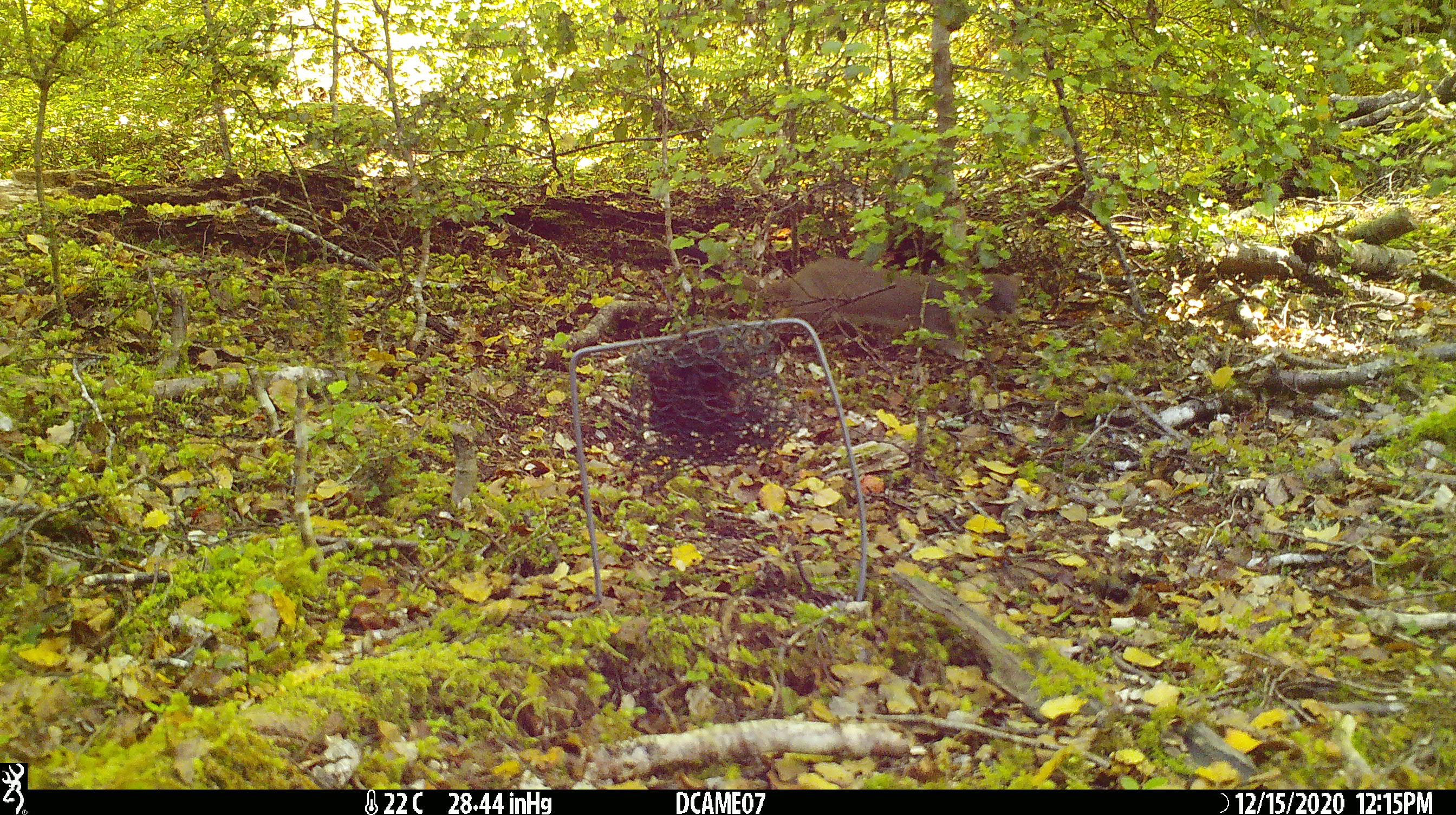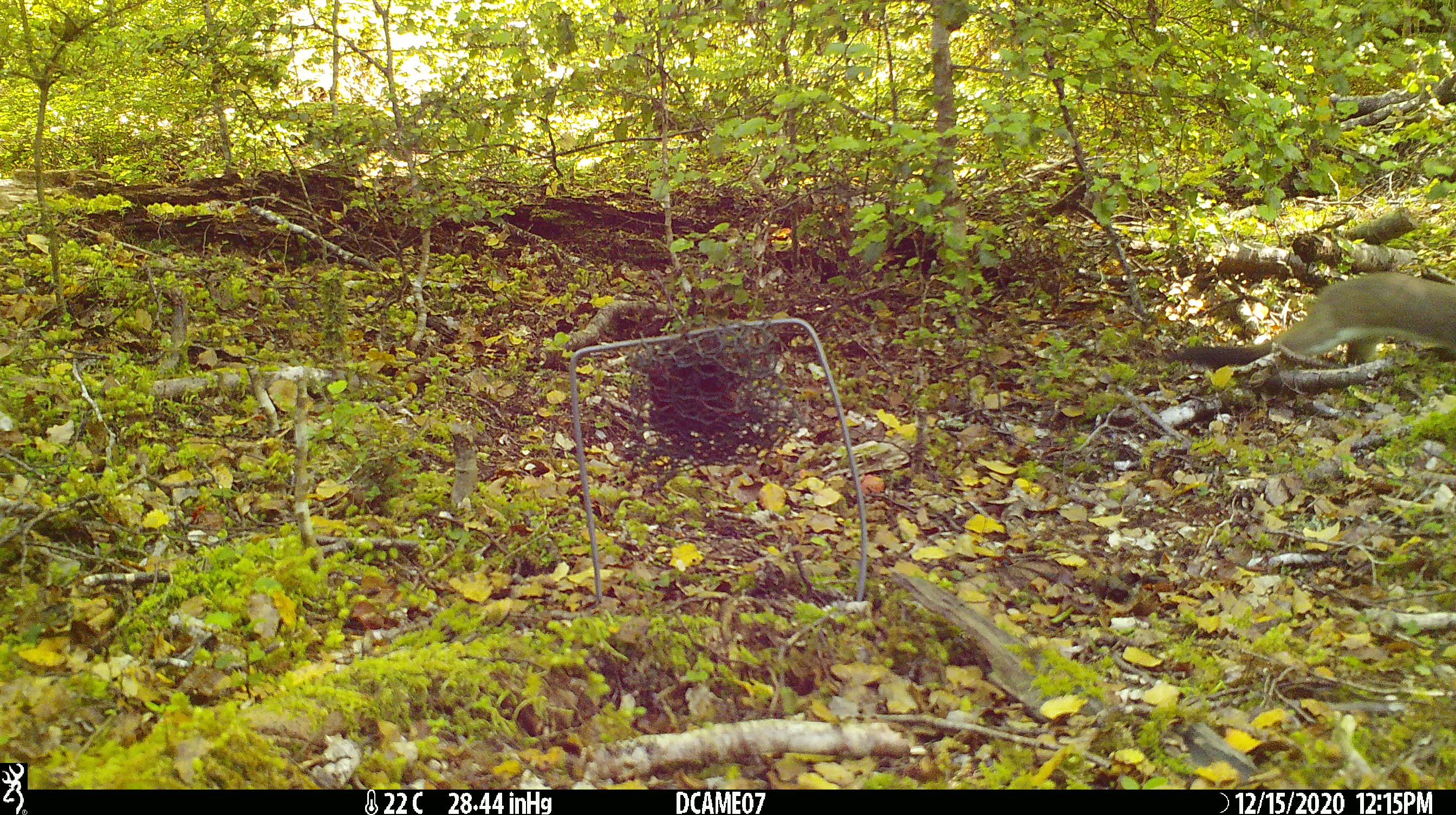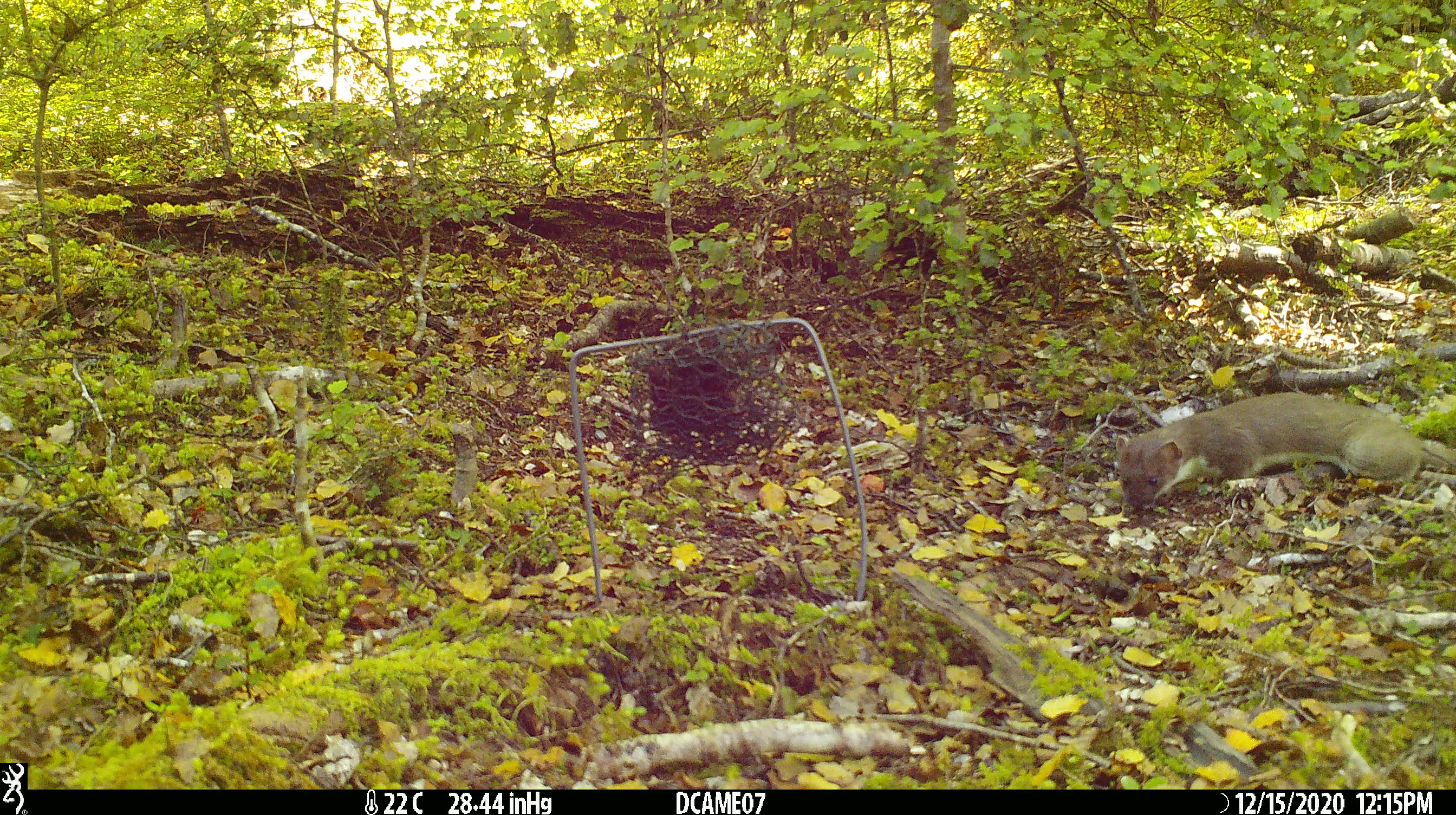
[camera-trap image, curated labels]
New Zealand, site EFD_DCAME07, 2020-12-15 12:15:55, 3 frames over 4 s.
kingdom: Animalia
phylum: Chordata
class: Mammalia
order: Carnivora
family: Mustelidae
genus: Mustela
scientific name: Mustela erminea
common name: stoat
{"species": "stoat (Mustela erminea)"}